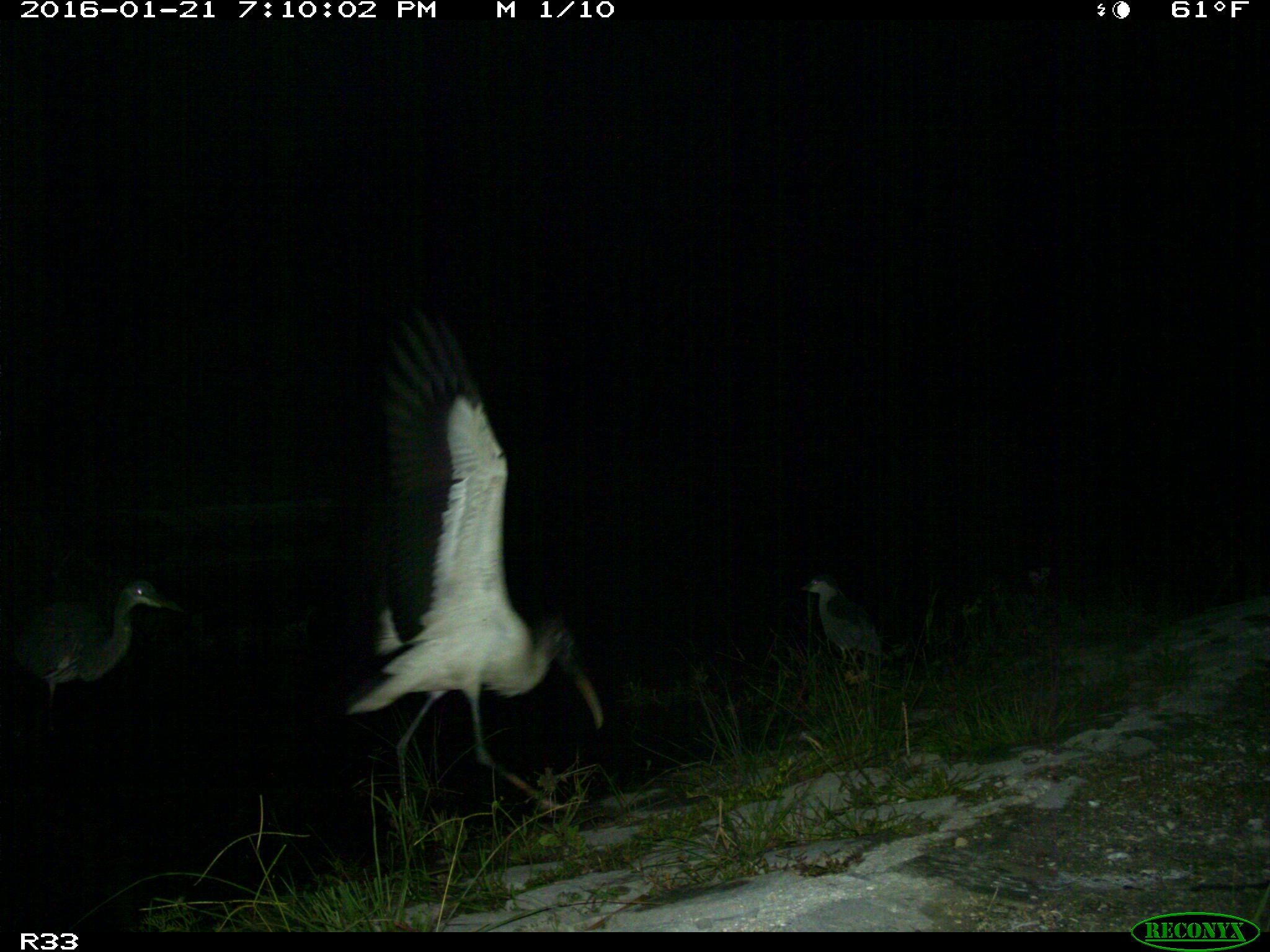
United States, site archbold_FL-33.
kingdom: Animalia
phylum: Chordata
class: Aves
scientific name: Aves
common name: birds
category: unidentified bird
Unidentified bird (birds) (Aves).